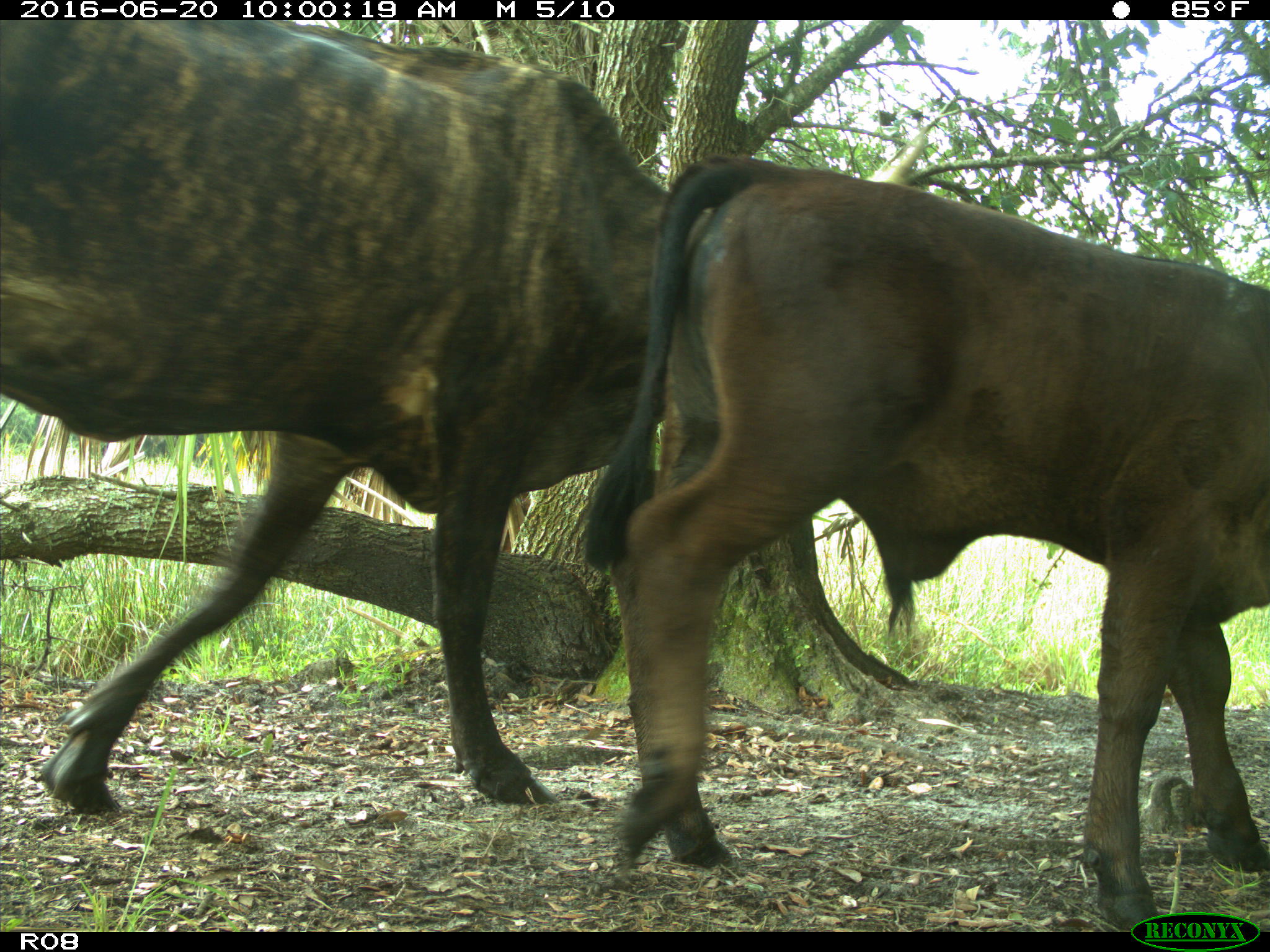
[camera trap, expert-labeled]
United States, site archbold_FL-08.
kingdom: Animalia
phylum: Chordata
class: Mammalia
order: Artiodactyla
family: Bovidae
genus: Bos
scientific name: Bos taurus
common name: domestic cow